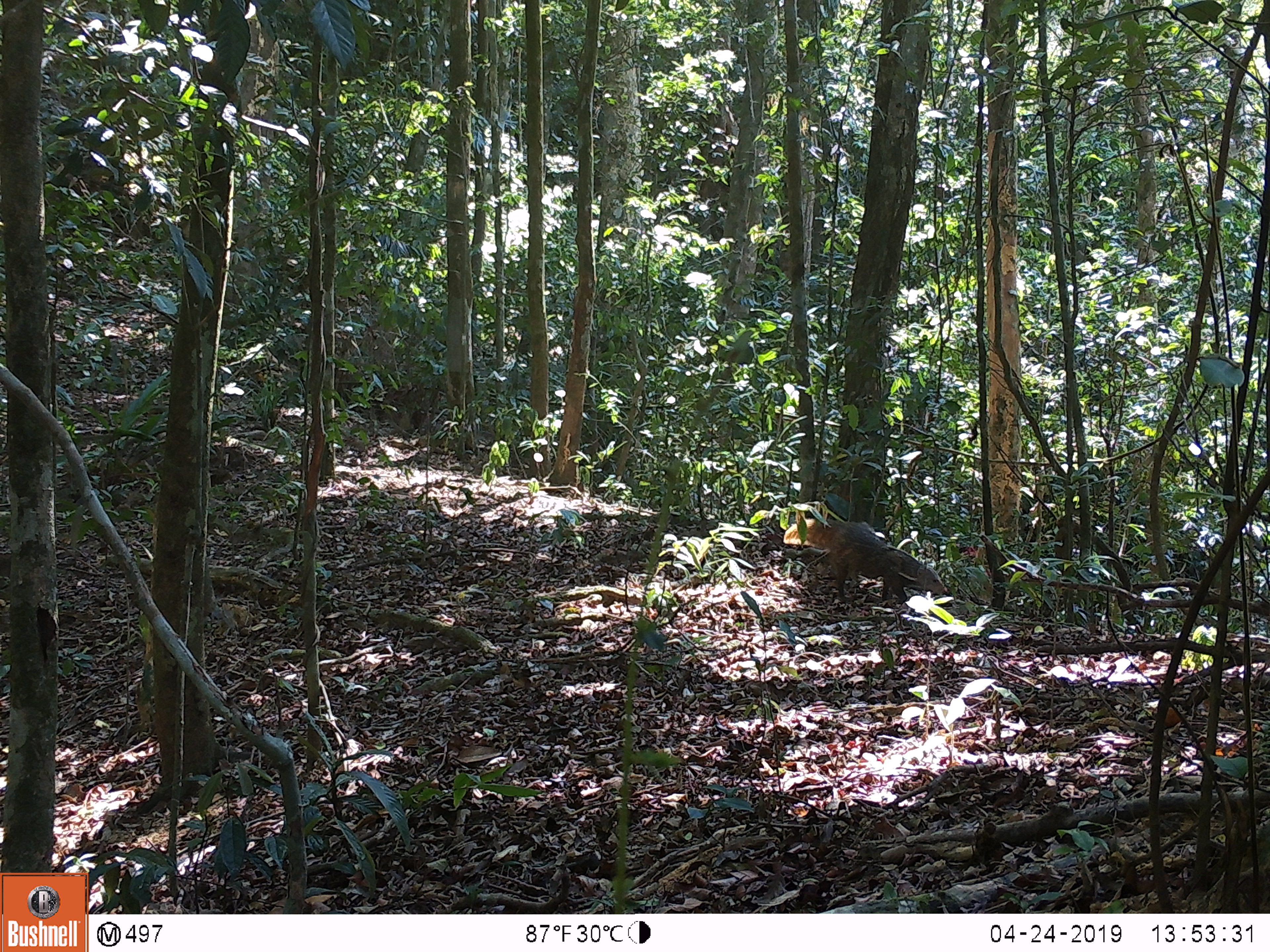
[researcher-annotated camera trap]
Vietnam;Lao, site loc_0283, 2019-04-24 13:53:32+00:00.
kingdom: Animalia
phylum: Chordata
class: Mammalia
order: Carnivora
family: Herpestidae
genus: Urva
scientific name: Urva urva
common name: crab-eating mongoose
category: crab eating mongoose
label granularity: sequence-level